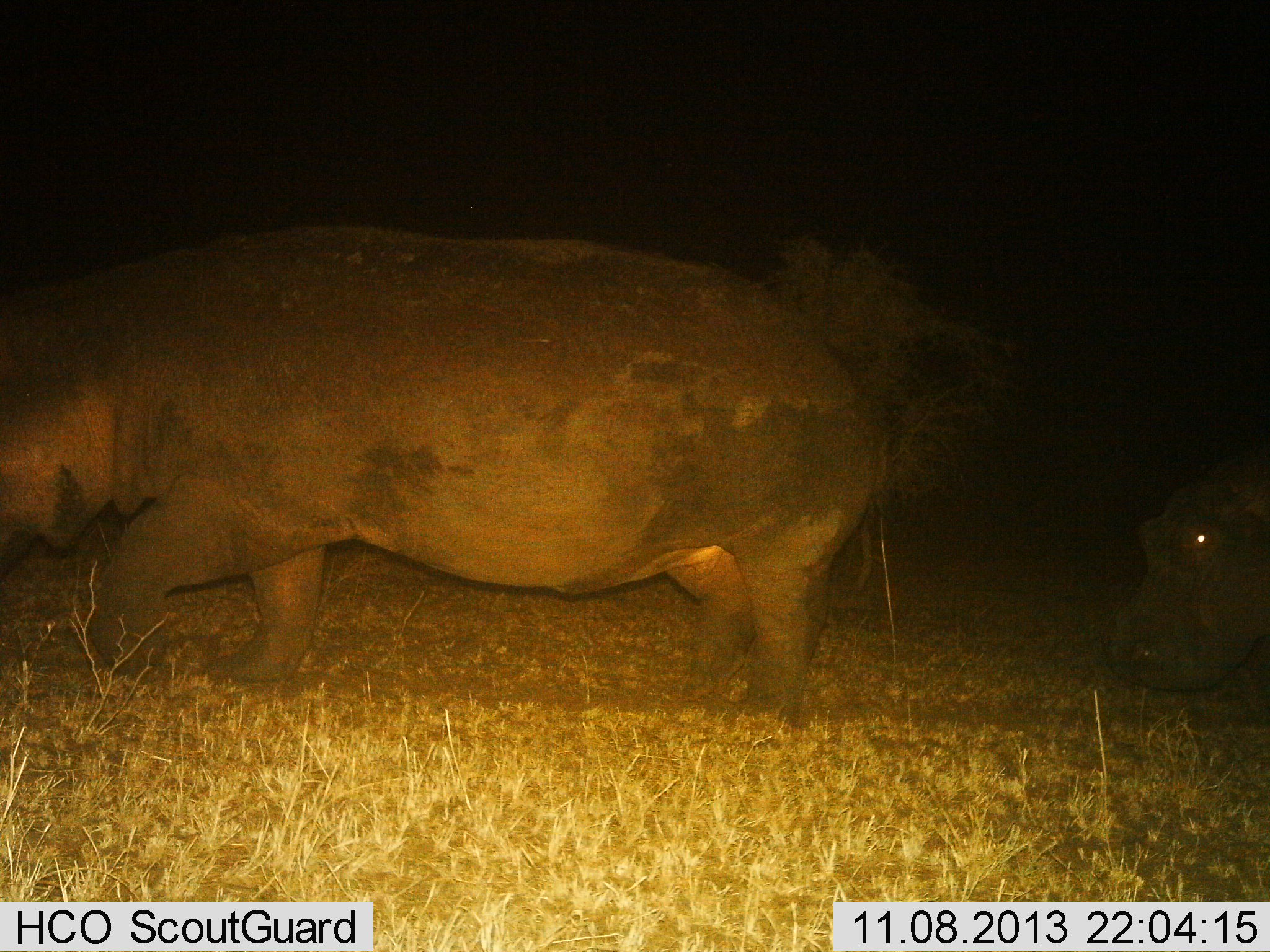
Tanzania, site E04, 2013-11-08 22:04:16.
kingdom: Animalia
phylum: Chordata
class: Mammalia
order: Artiodactyla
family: Hippopotamidae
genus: Hippopotamus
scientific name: Hippopotamus amphibius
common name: hippopotamus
Hippopotamus (Hippopotamus amphibius), count 2. Behavior (volunteer vote fractions): standing 10%, resting 0%, moving 90%, interacting 0%. Young present (vote fraction): 0%. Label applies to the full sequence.